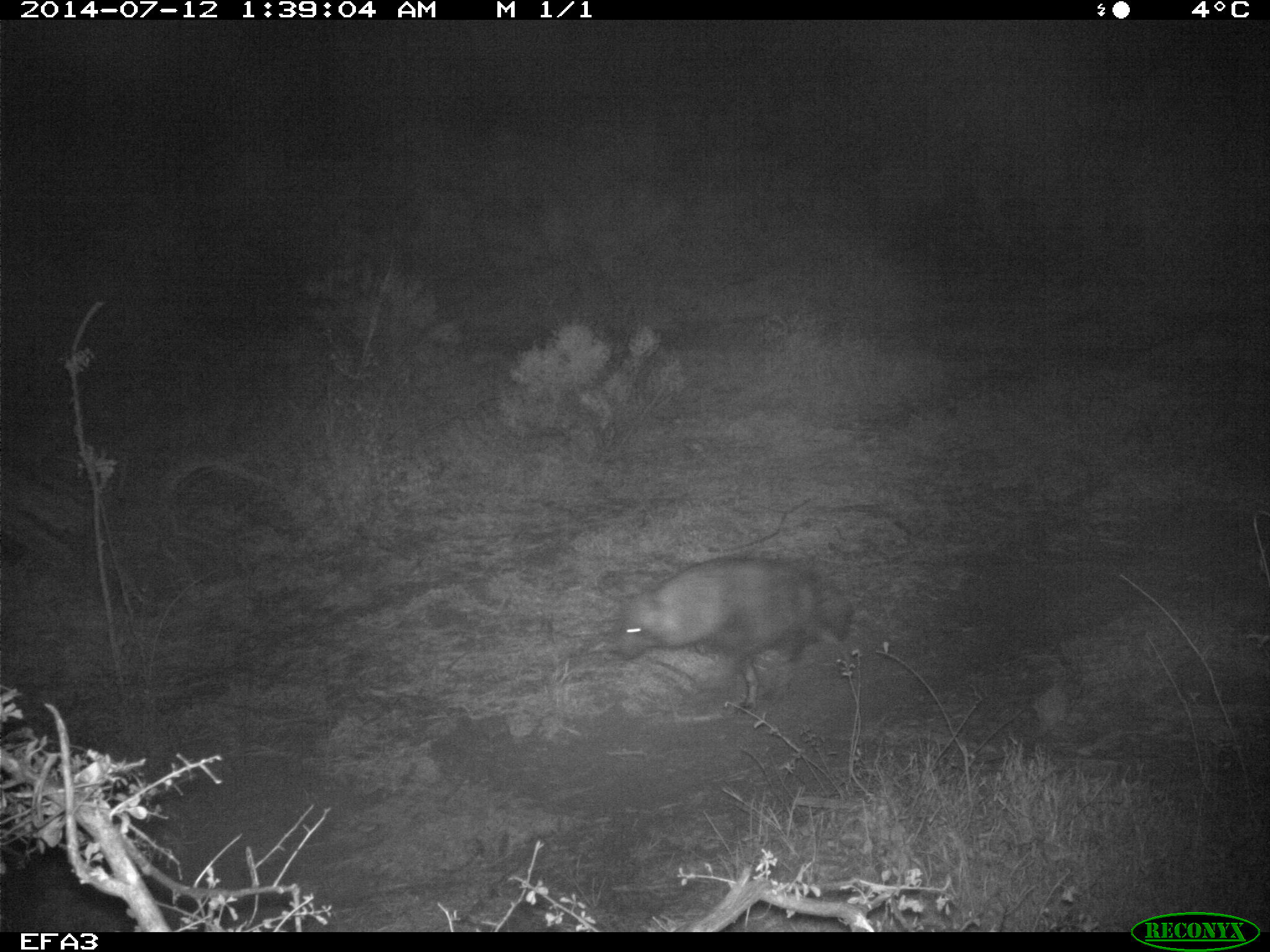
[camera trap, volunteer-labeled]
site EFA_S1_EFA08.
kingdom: Animalia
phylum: Chordata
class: Mammalia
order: Carnivora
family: Hyaenidae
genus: Parahyaena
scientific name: Parahyaena brunnea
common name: brown hyena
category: hyenabrown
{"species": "hyenabrown (brown hyena) (Parahyaena brunnea)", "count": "1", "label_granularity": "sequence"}